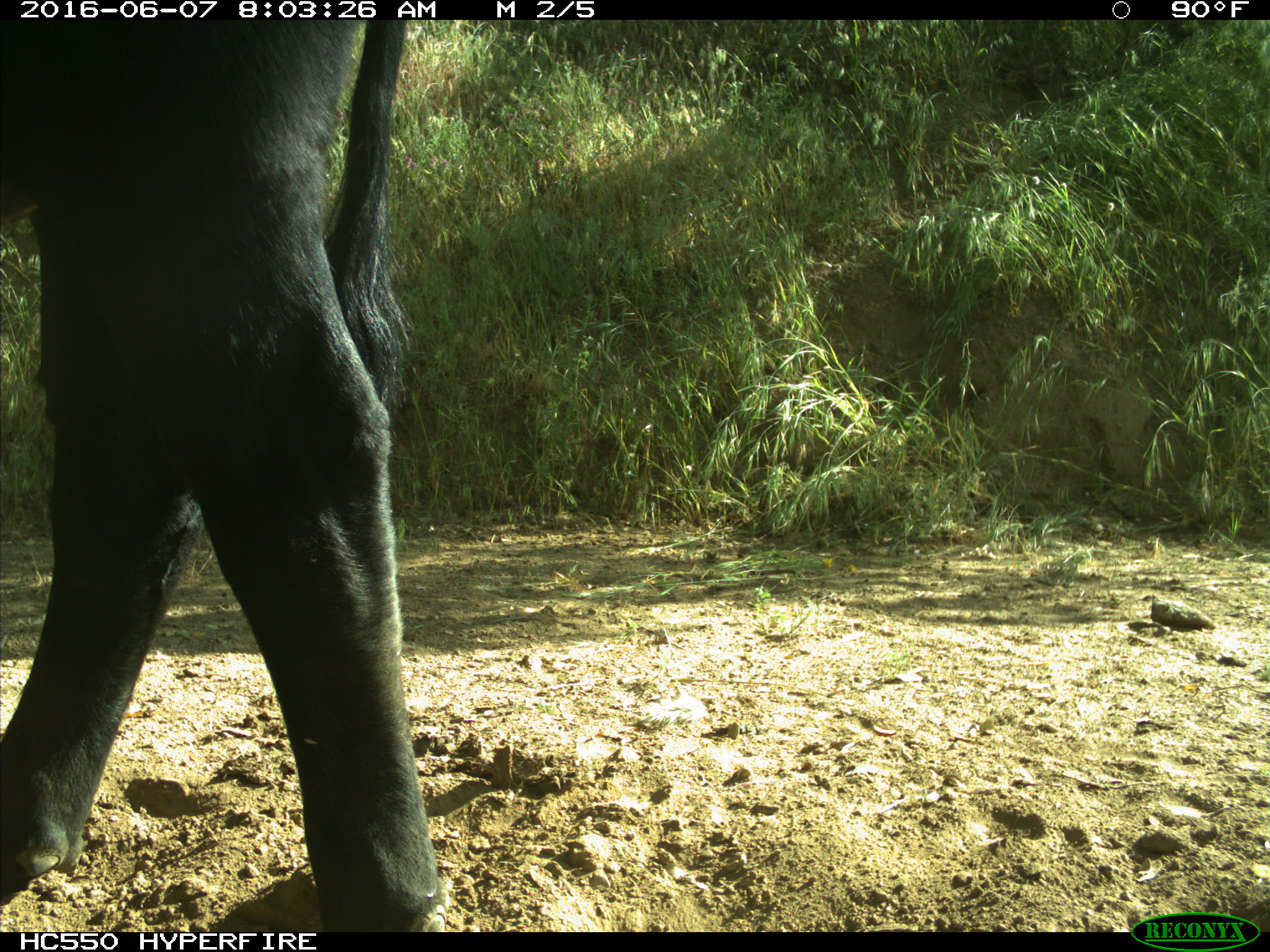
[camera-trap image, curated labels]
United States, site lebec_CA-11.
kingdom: Animalia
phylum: Chordata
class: Mammalia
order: Artiodactyla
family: Bovidae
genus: Bos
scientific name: Bos taurus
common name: domestic cow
Bos taurus (domestic cow).